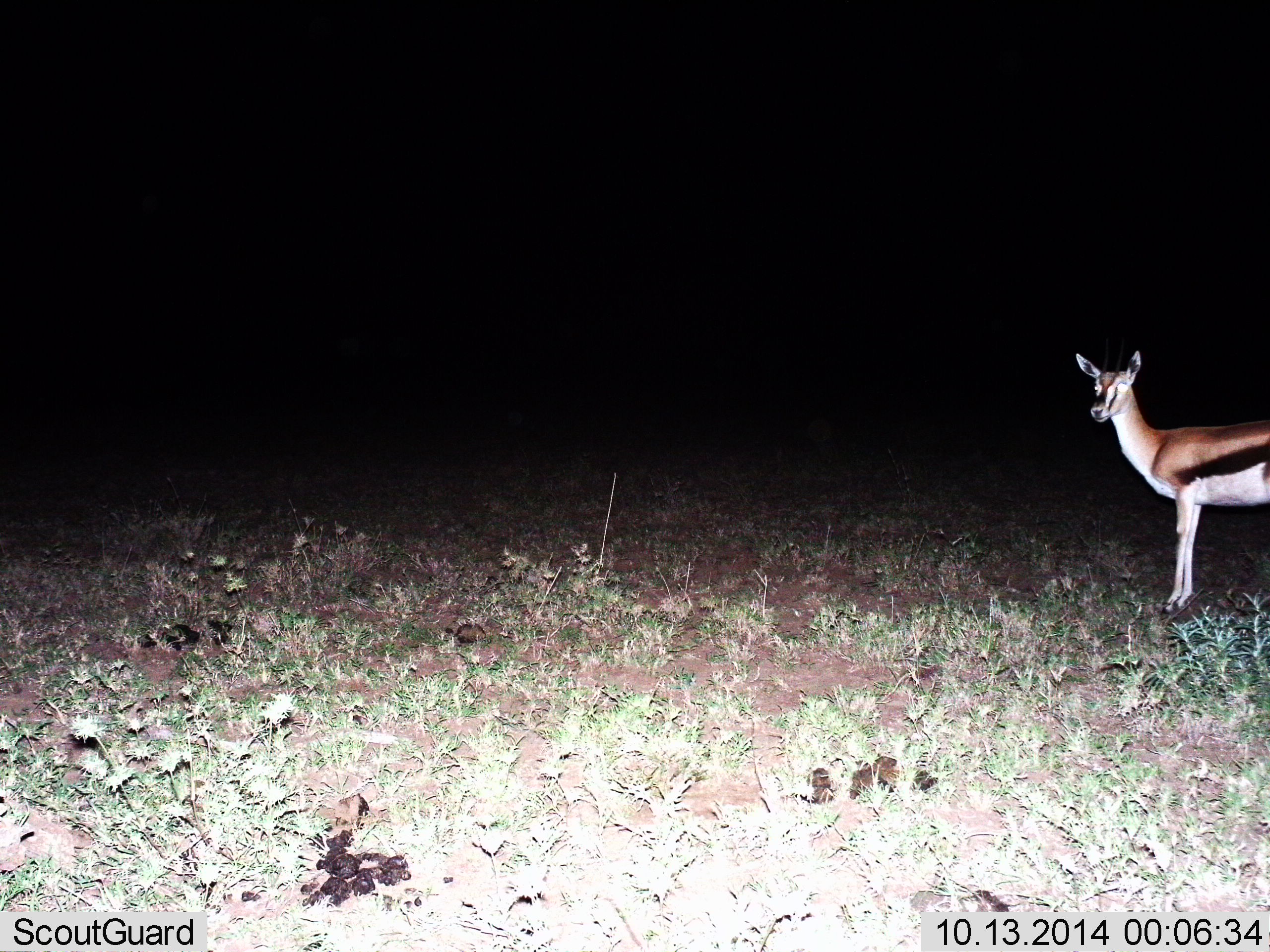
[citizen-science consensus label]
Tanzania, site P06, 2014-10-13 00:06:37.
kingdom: Animalia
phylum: Chordata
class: Mammalia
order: Artiodactyla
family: Bovidae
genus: Eudorcas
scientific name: Eudorcas thomsonii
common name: thomson's gazelle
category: gazellethomsons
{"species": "gazellethomsons (thomson's gazelle) (Eudorcas thomsonii)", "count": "1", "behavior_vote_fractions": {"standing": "100%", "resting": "0%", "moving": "0%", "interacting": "0%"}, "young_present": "0%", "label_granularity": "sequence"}